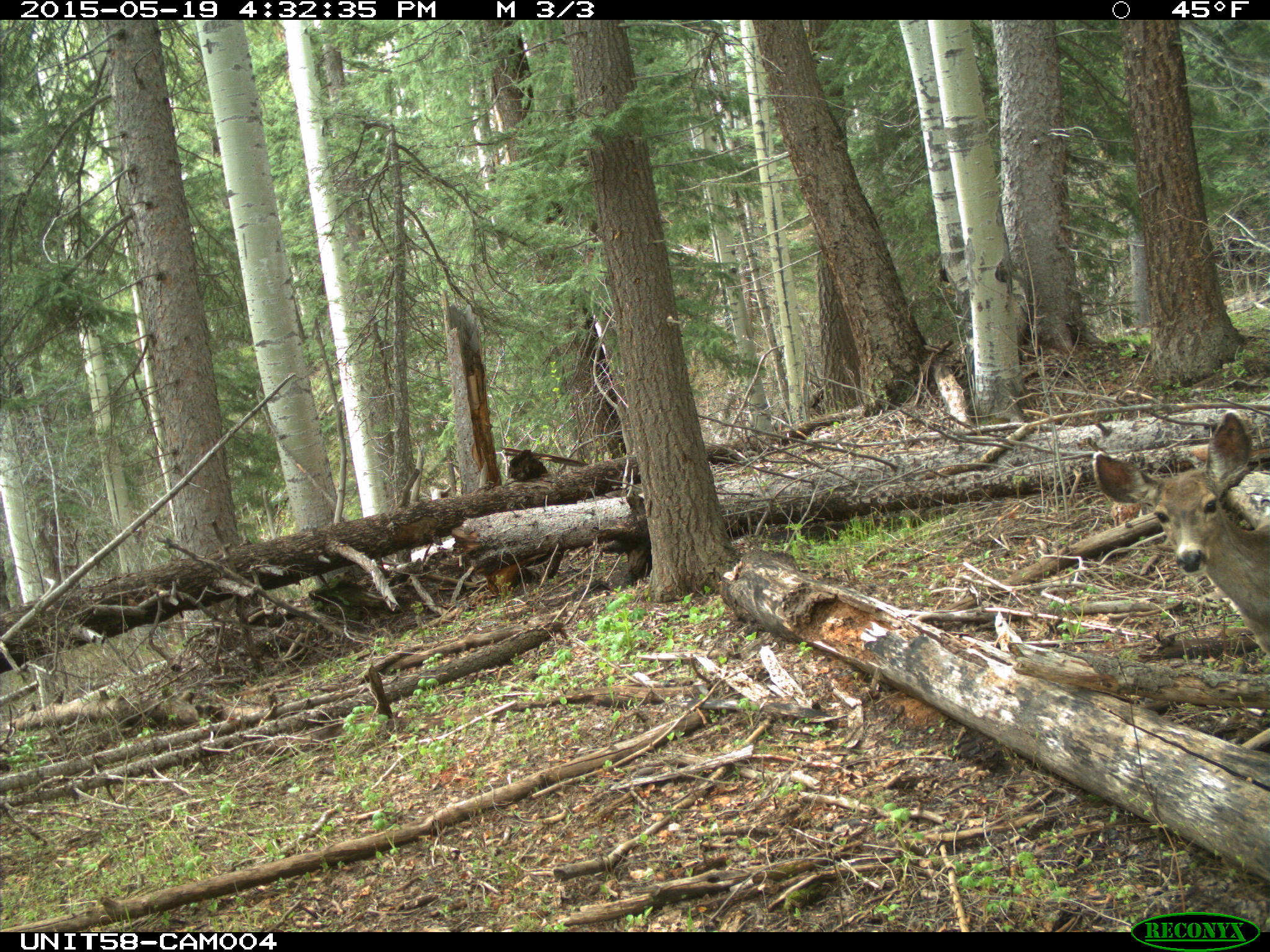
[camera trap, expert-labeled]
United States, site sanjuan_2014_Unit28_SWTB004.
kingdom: Animalia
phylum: Chordata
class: Mammalia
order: Artiodactyla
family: Cervidae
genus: Odocoileus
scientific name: Odocoileus hemionus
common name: mule deer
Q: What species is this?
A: Odocoileus hemionus (mule deer).